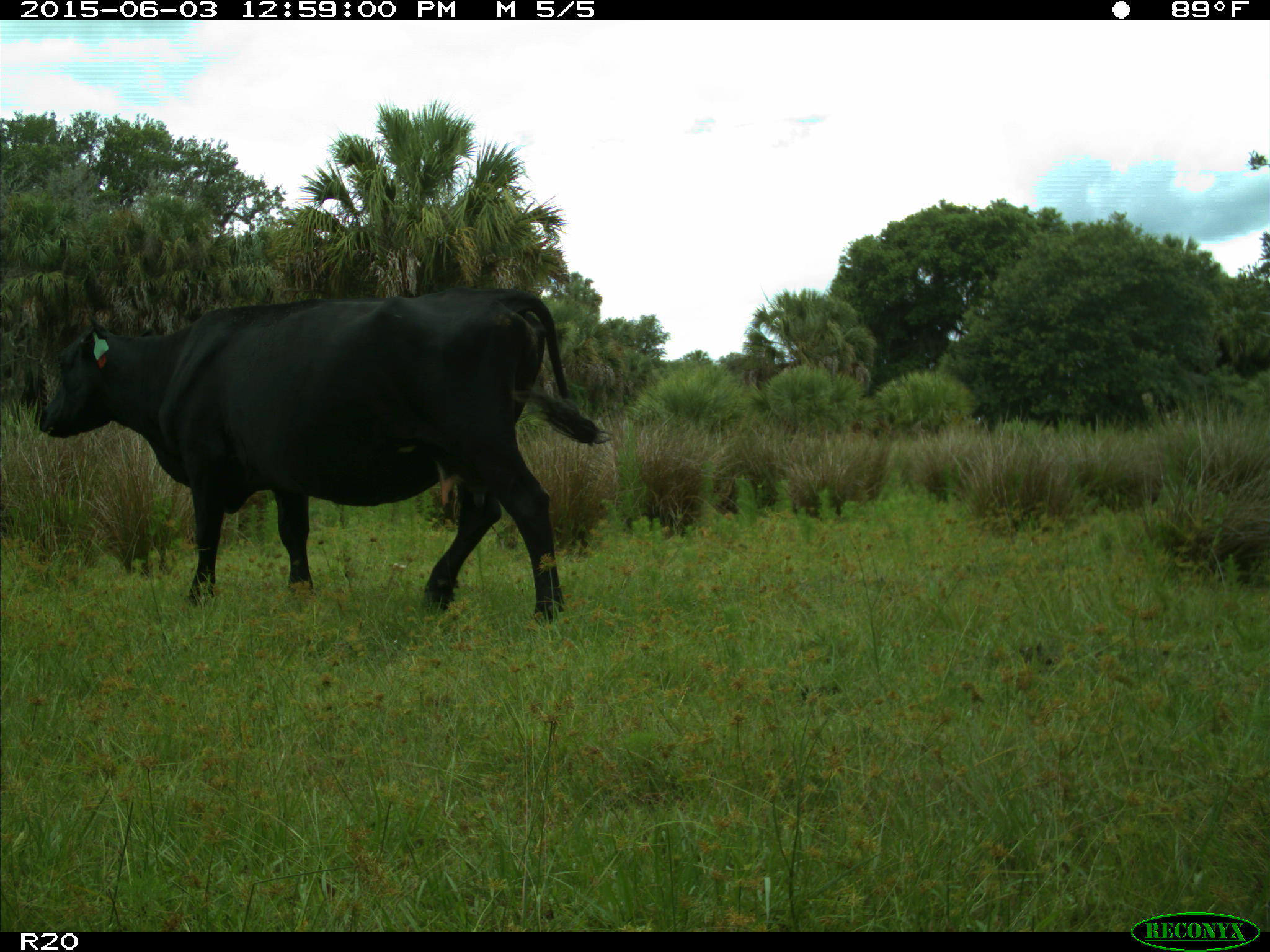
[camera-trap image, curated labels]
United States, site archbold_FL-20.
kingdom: Animalia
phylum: Chordata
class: Mammalia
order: Artiodactyla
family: Bovidae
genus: Bos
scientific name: Bos taurus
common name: domestic cow